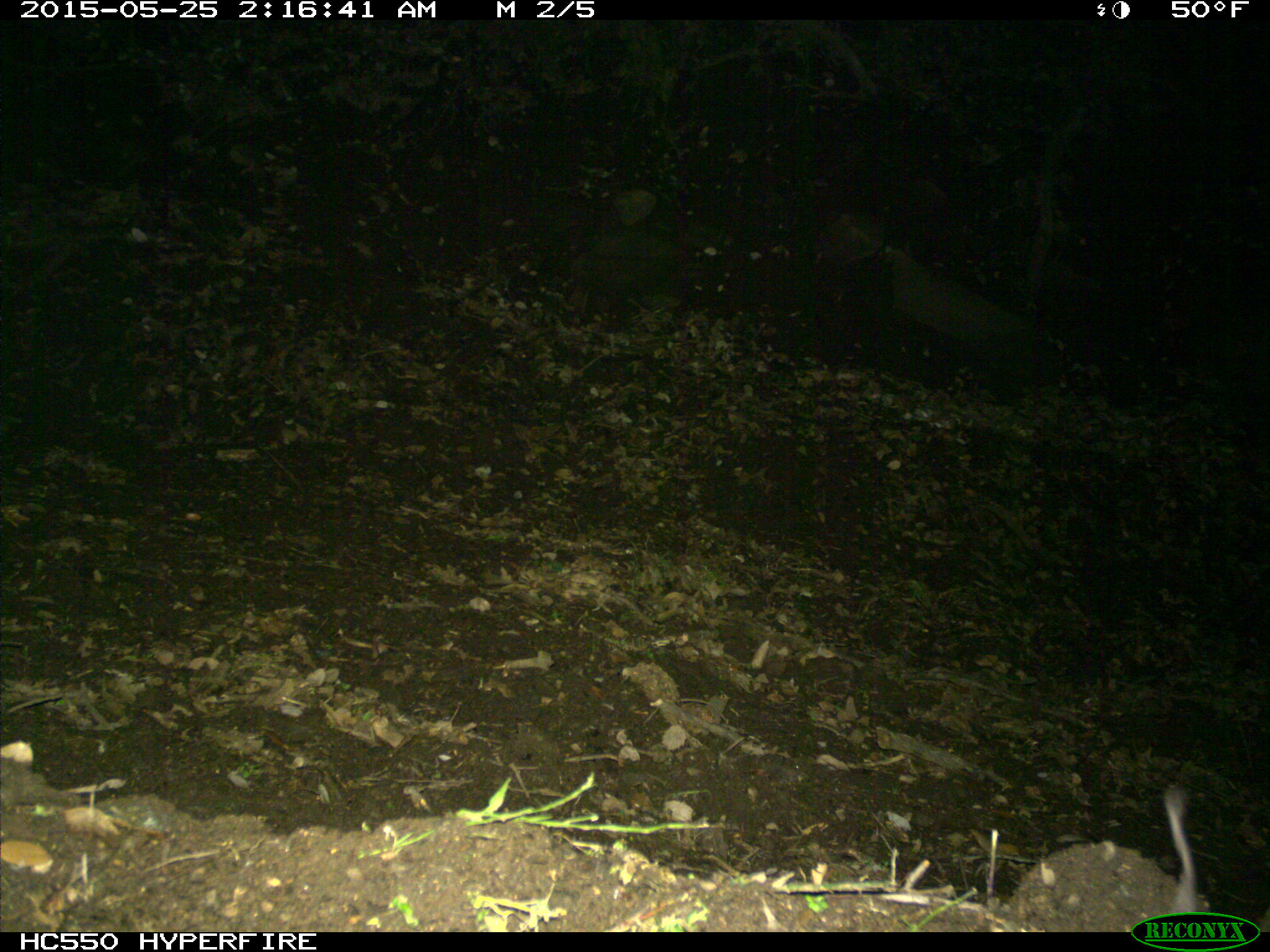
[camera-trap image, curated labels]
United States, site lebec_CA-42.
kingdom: Animalia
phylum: Chordata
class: Mammalia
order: Rodentia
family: Cricetidae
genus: Peromyscus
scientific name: Peromyscus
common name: deermice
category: unidentified deer mouse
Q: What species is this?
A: Unidentified deer mouse (deermice) (Peromyscus).